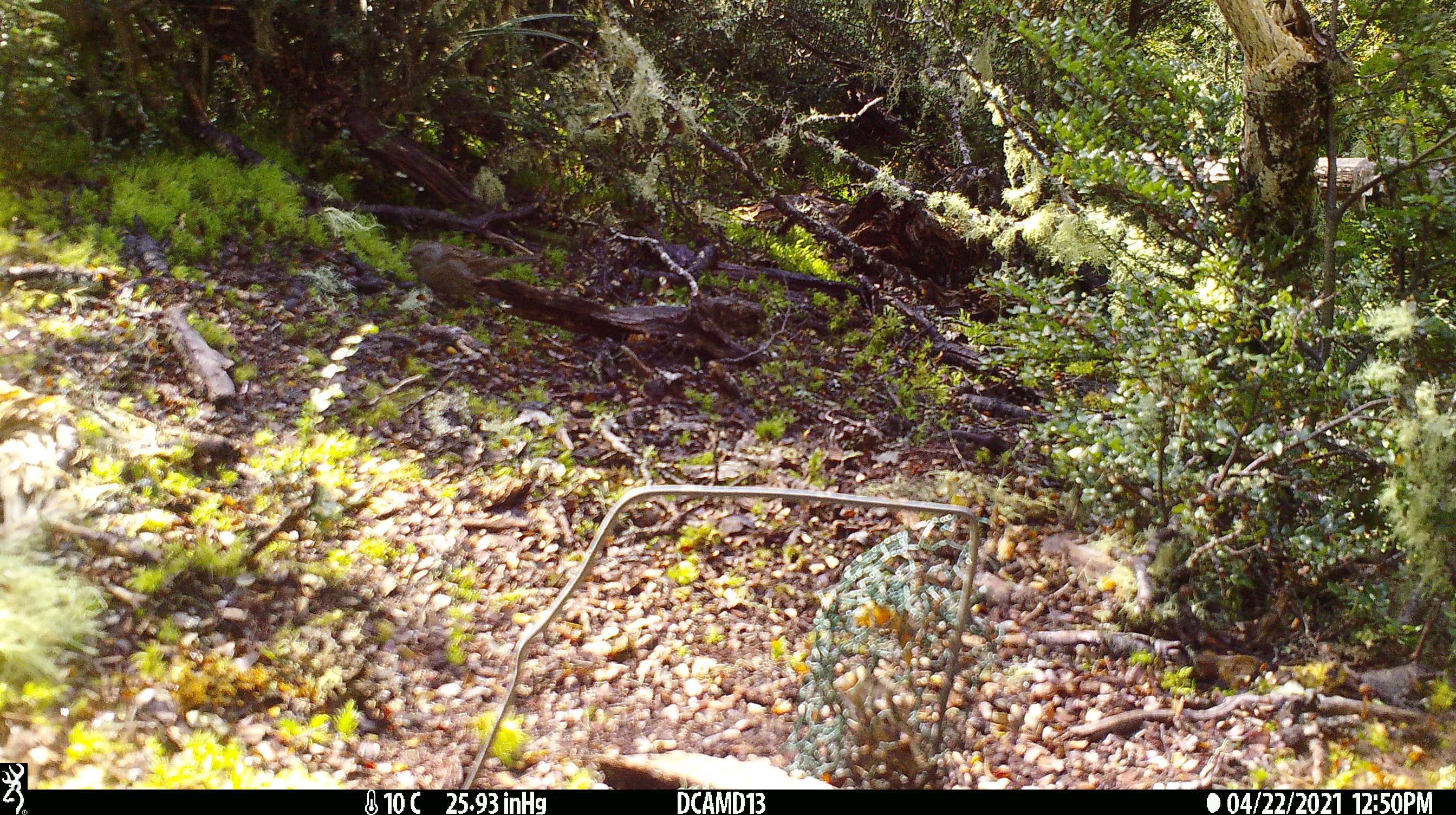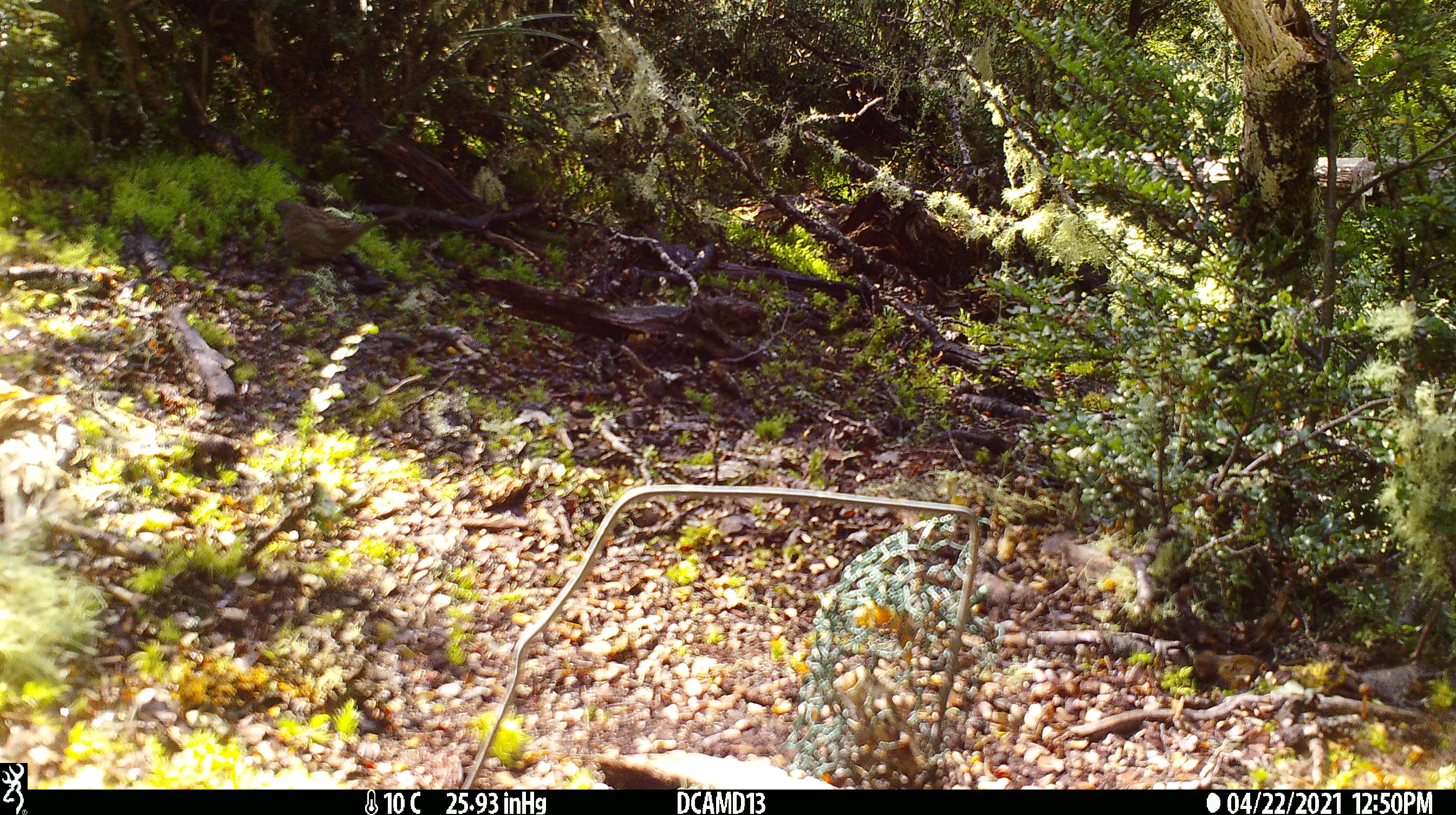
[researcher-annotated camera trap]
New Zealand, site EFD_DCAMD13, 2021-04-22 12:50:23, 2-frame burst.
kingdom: Animalia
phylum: Chordata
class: Aves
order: Passeriformes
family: Prunellidae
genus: Prunella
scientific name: Prunella modularis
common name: dunnock